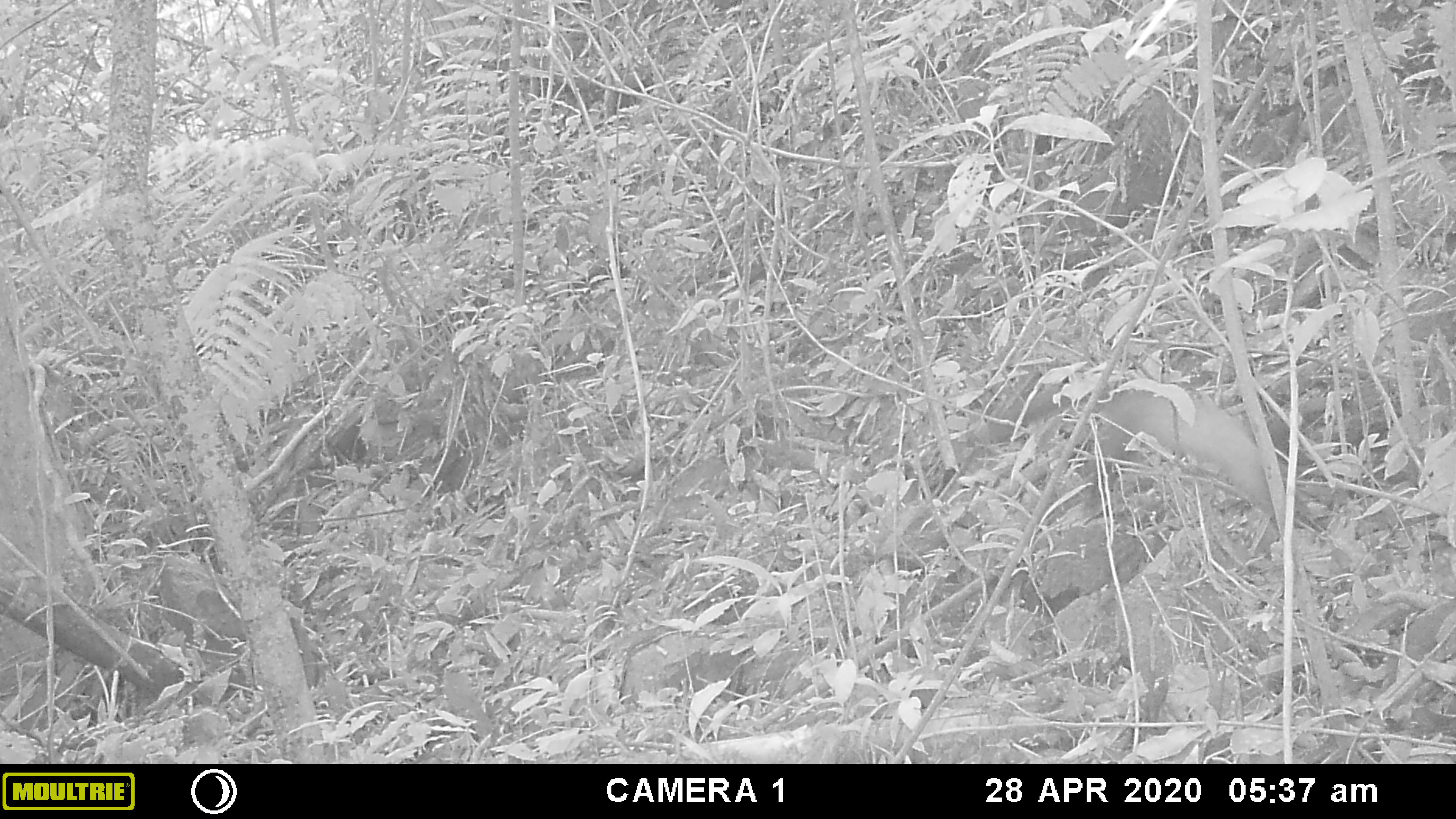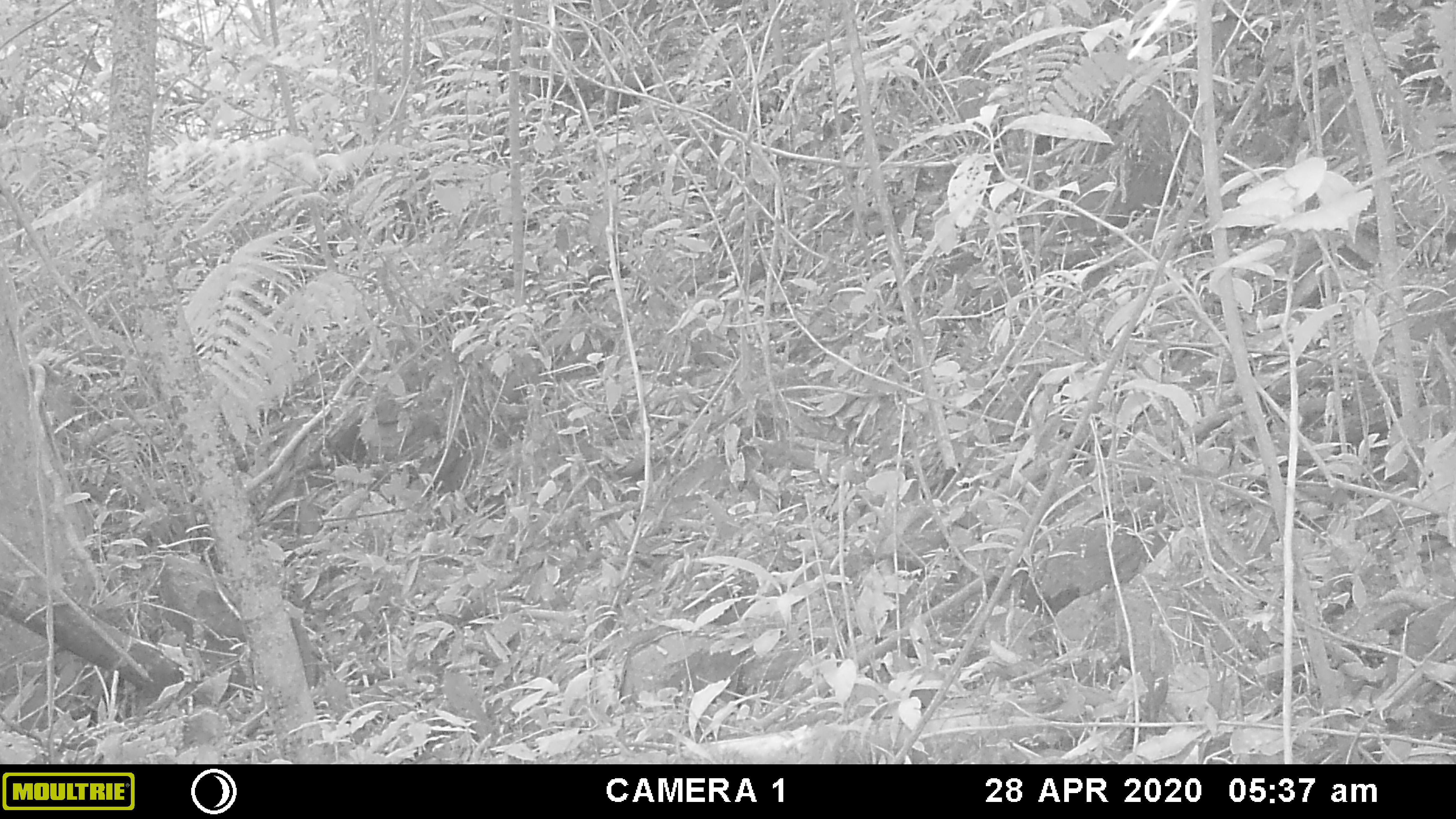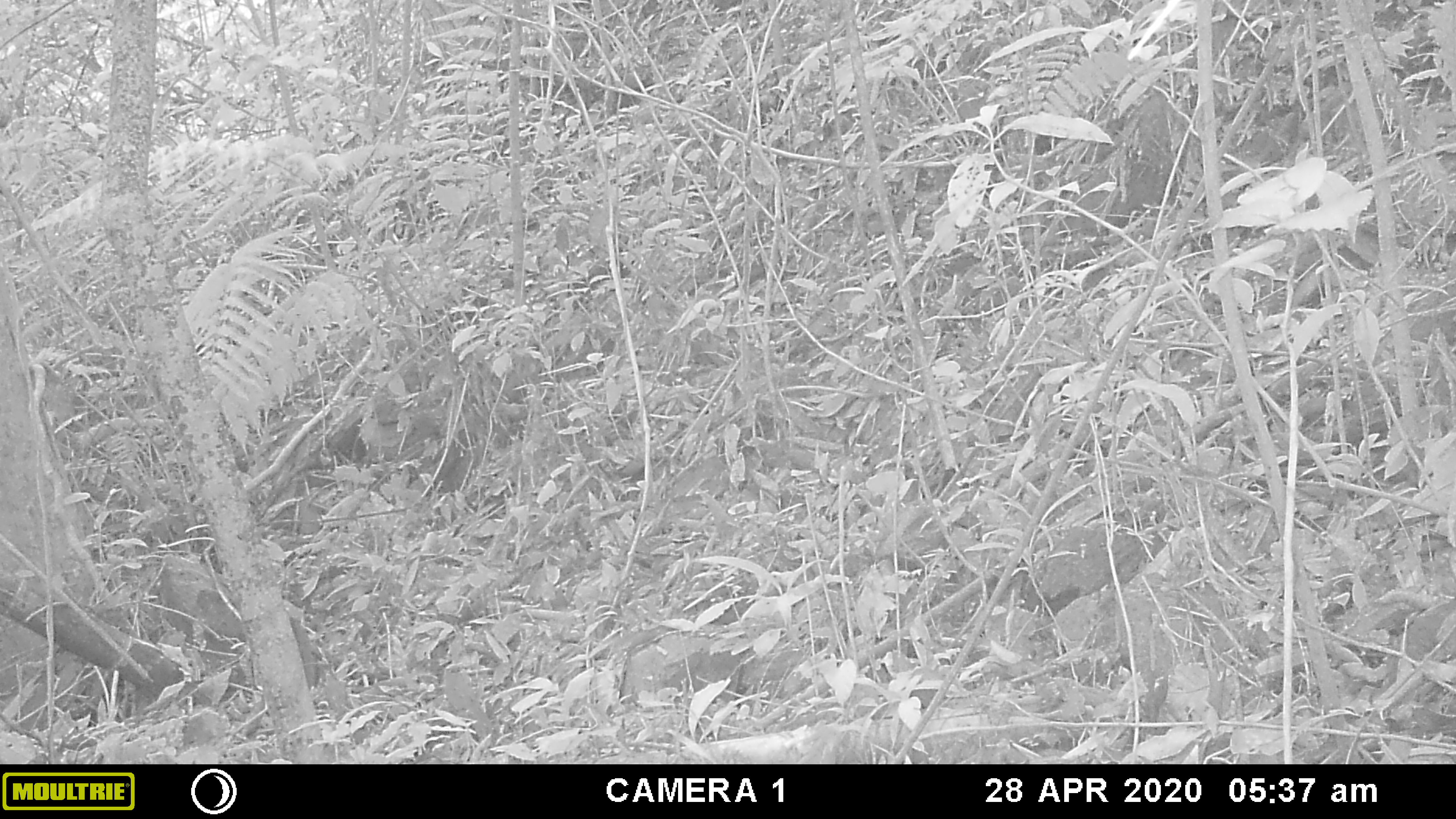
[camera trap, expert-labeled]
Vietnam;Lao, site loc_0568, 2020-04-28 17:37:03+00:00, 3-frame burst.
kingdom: Animalia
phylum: Chordata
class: Mammalia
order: Carnivora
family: Mustelidae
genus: Martes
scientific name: Martes flavigula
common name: yellow-throated marten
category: yellow throated marten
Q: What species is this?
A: Yellow throated marten (yellow-throated marten) (Martes flavigula).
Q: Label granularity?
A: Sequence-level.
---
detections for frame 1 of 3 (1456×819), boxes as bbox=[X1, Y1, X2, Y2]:
yellow throated marten: bbox=[966, 379, 1311, 519]